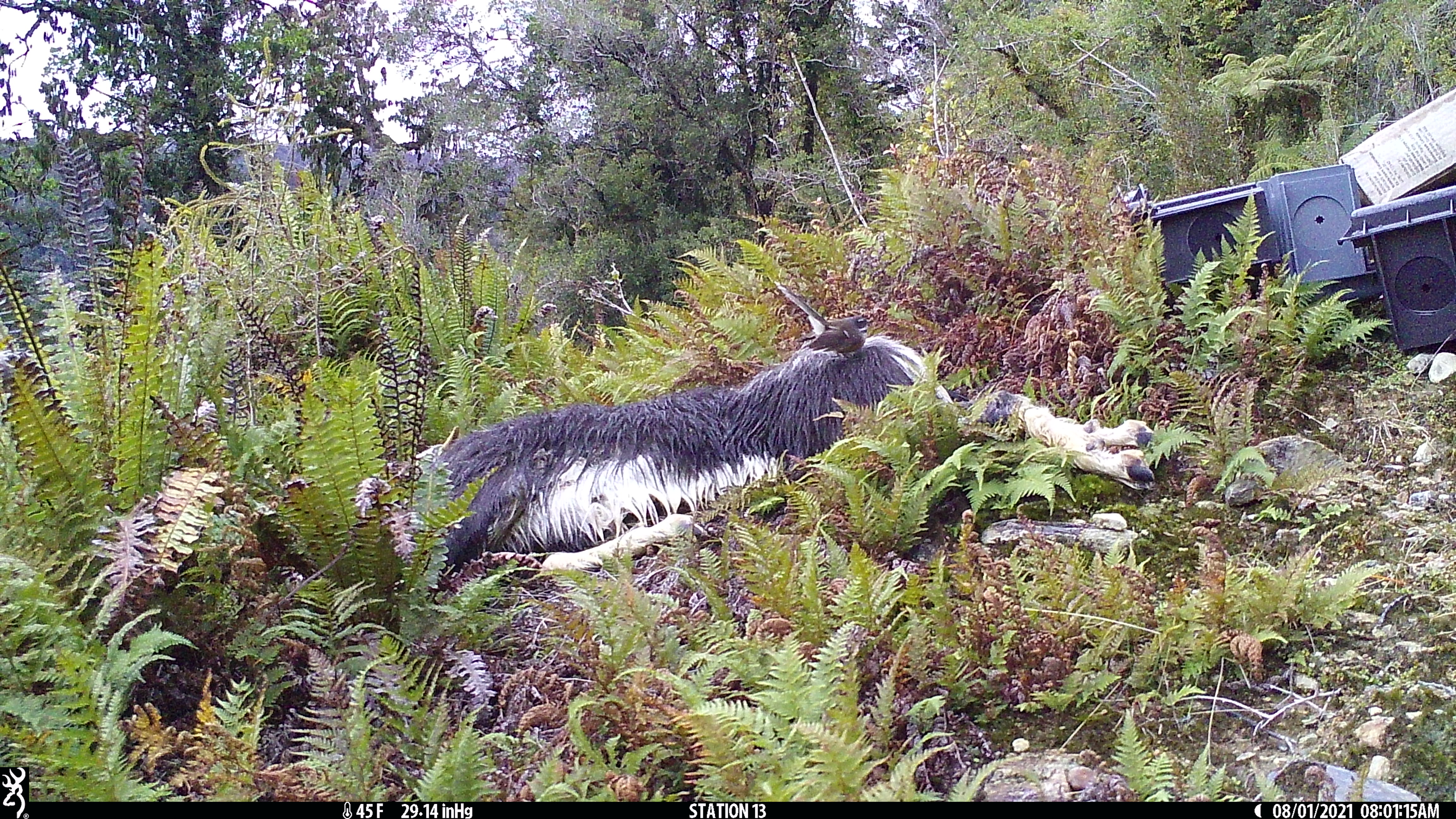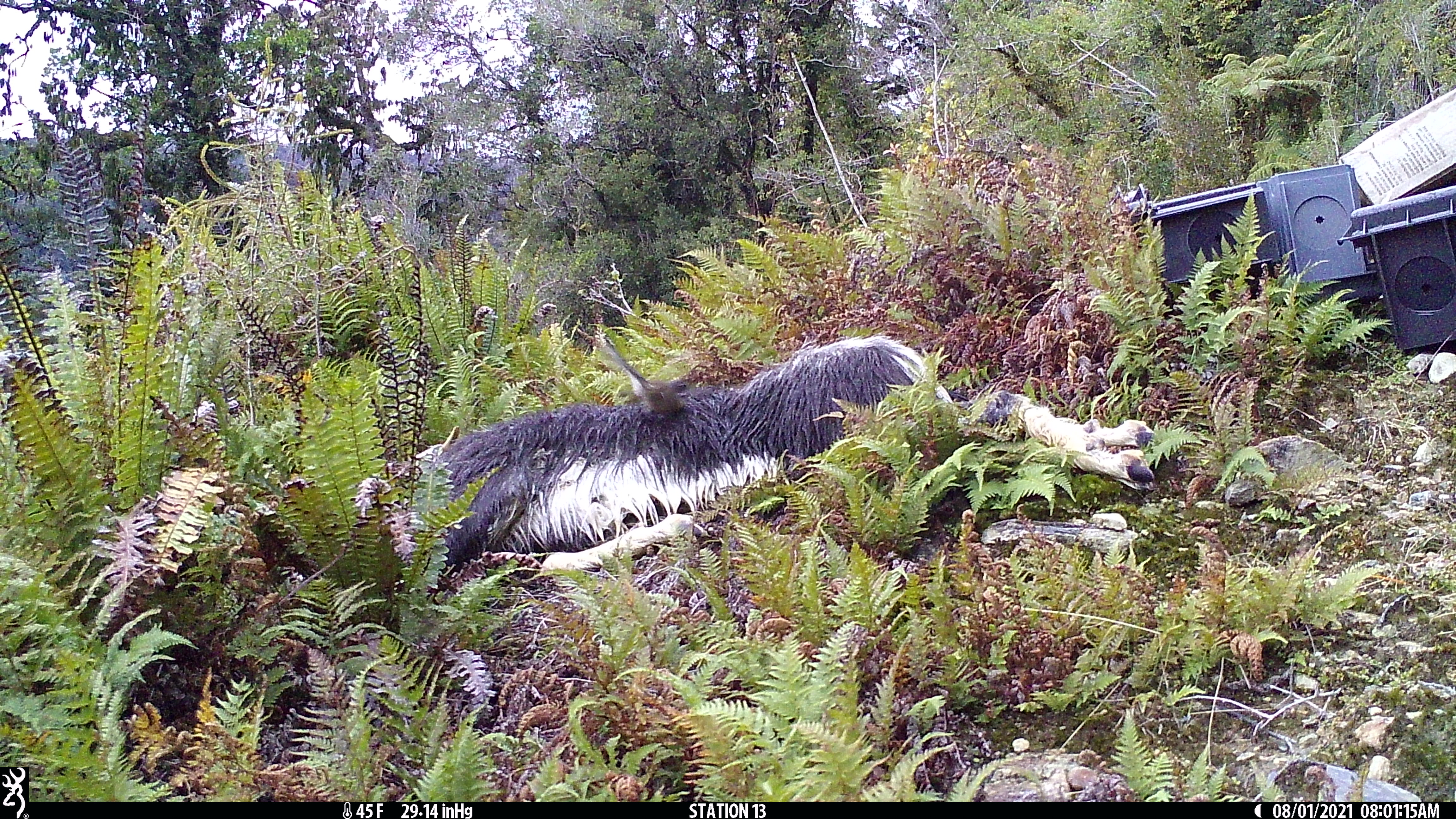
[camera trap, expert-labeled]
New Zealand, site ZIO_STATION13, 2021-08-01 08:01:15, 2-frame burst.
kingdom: Animalia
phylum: Chordata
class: Aves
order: Passeriformes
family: Rhipiduridae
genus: Rhipidura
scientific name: Rhipidura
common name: fantails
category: fantail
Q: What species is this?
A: Fantail (fantails) (Rhipidura).